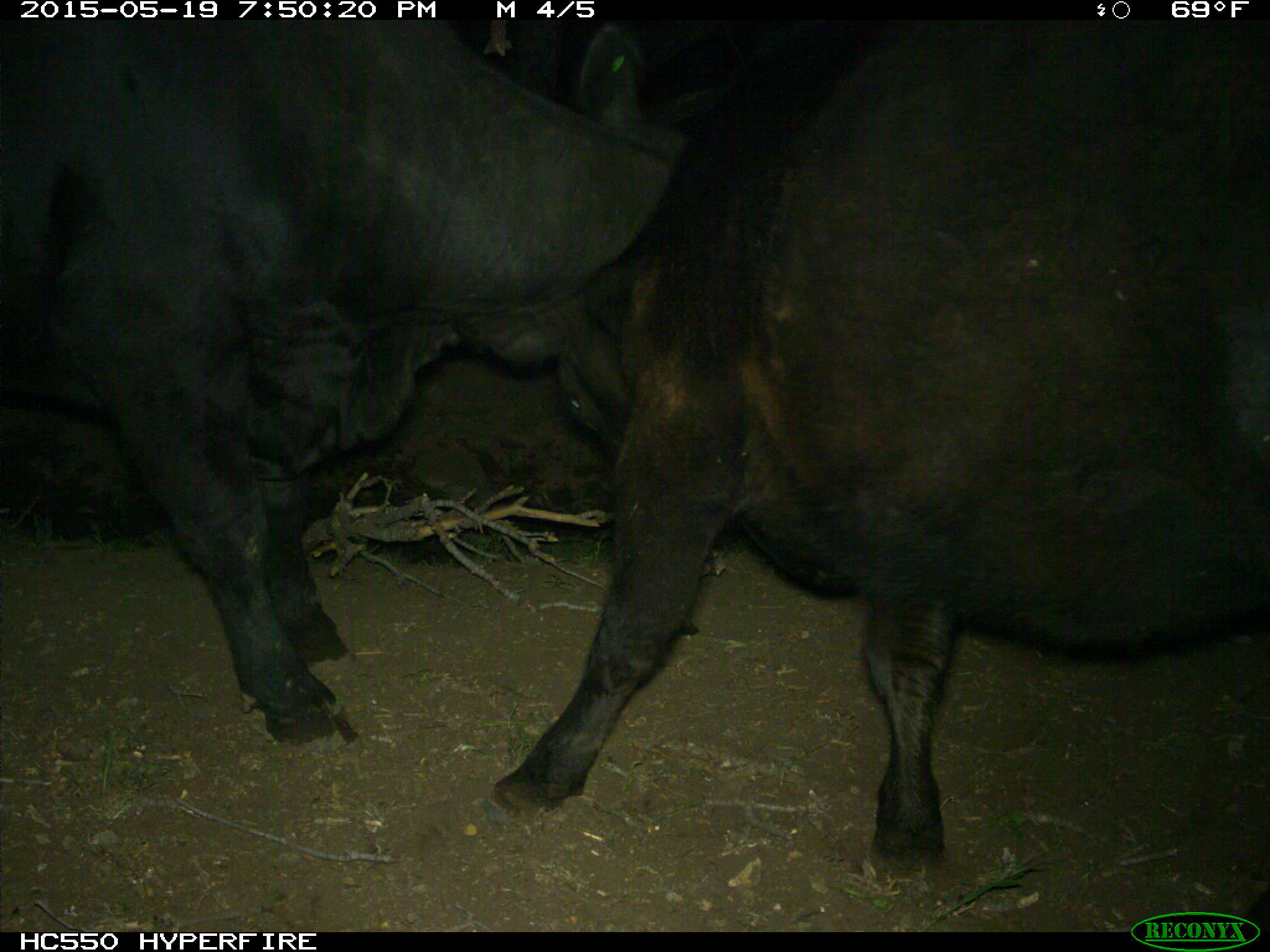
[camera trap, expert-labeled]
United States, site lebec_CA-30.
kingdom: Animalia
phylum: Chordata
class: Mammalia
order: Artiodactyla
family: Bovidae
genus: Bos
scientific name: Bos taurus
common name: domestic cow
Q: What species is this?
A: Bos taurus (domestic cow).